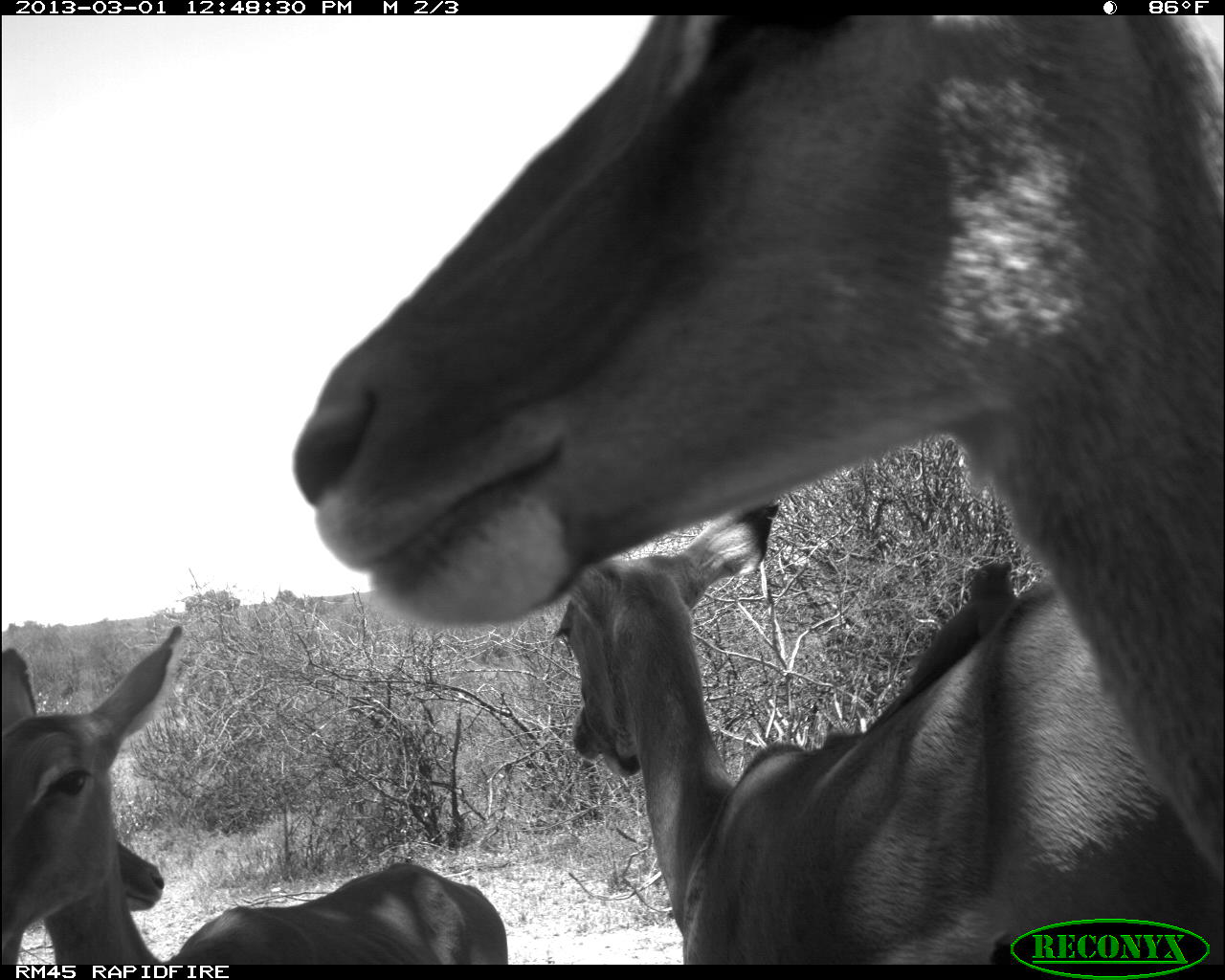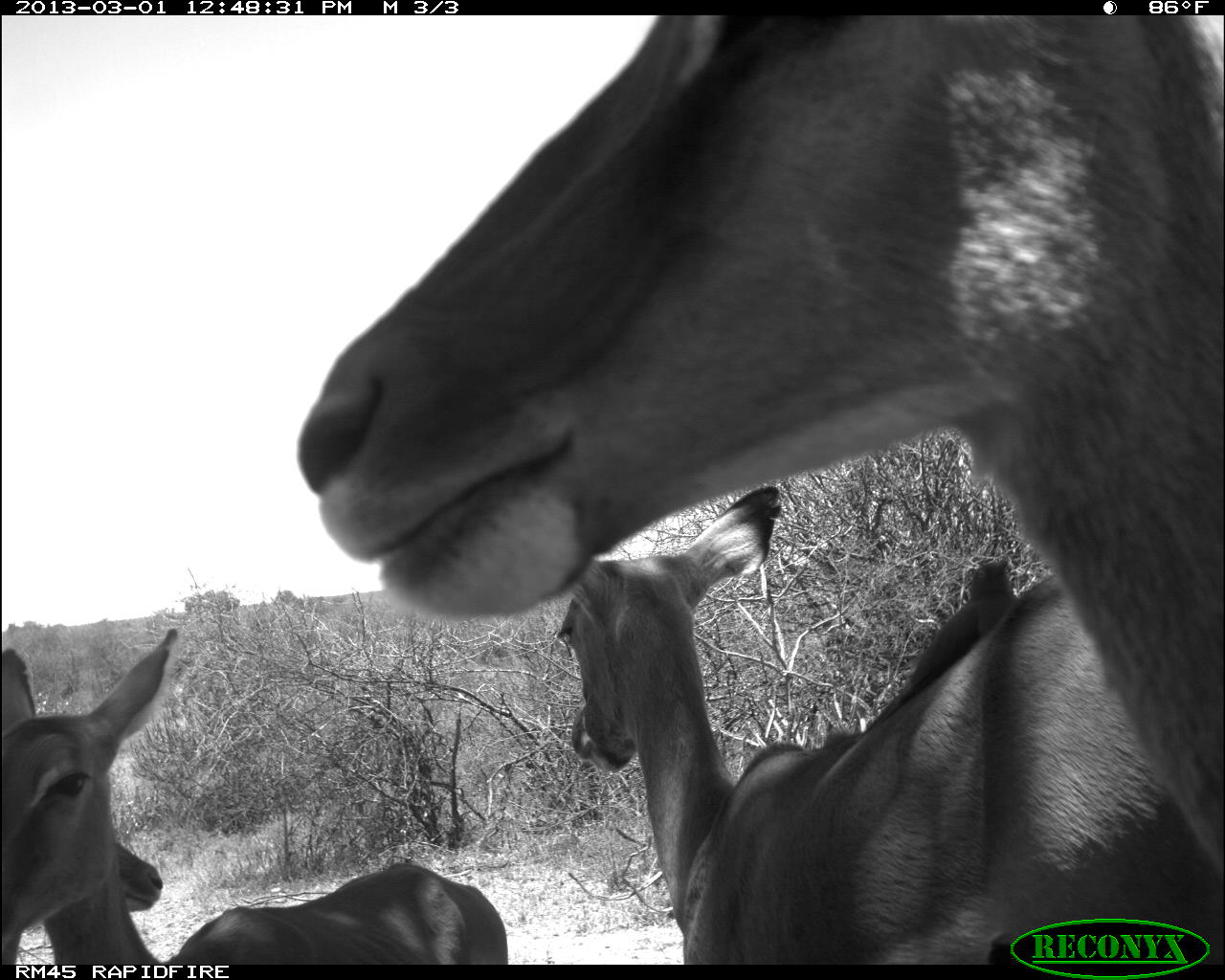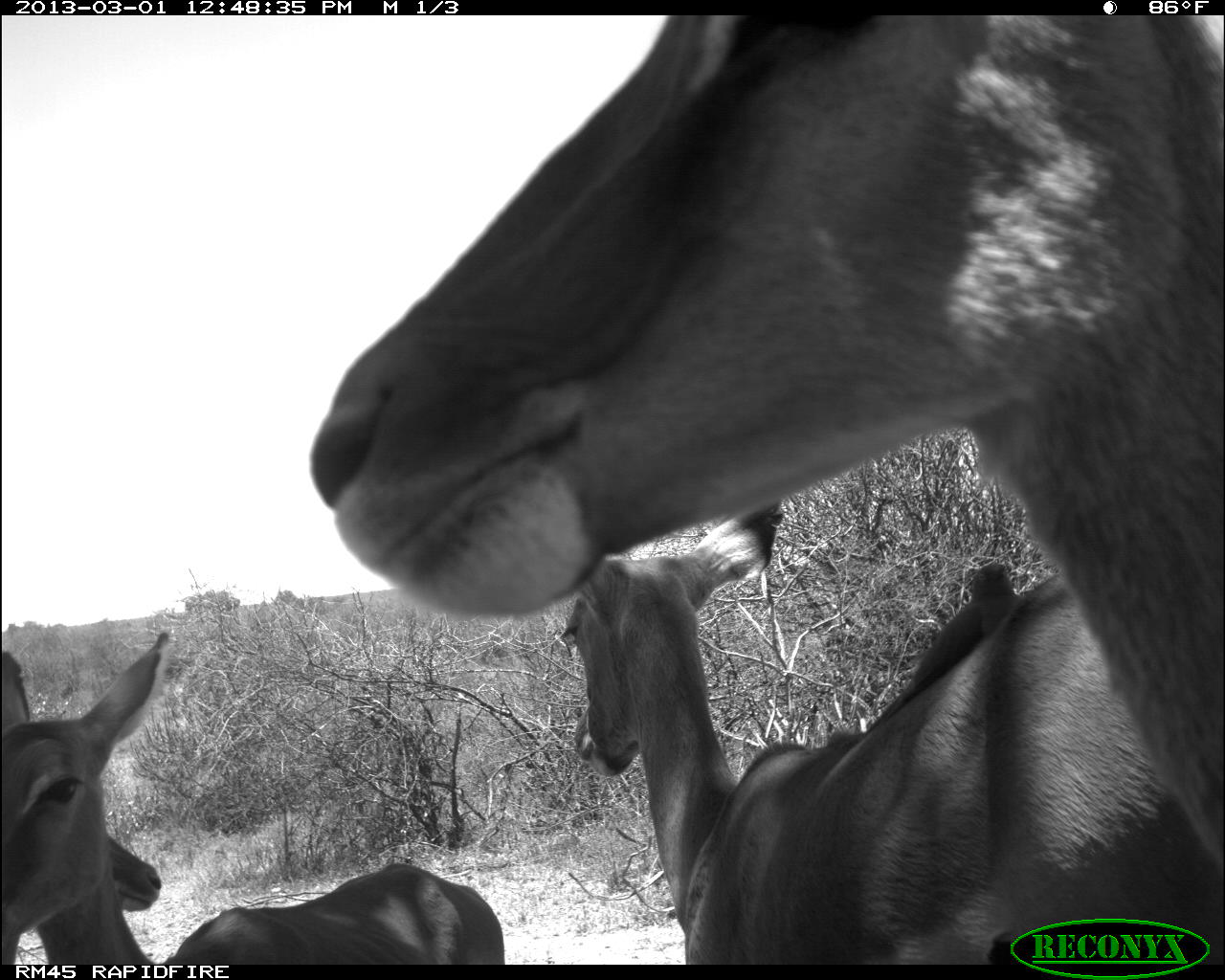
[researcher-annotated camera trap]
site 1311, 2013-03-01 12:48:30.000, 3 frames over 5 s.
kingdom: Animalia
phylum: Chordata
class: Mammalia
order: Artiodactyla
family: Bovidae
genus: Aepyceros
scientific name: Aepyceros melampus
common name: impala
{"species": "Aepyceros melampus (impala)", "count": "4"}